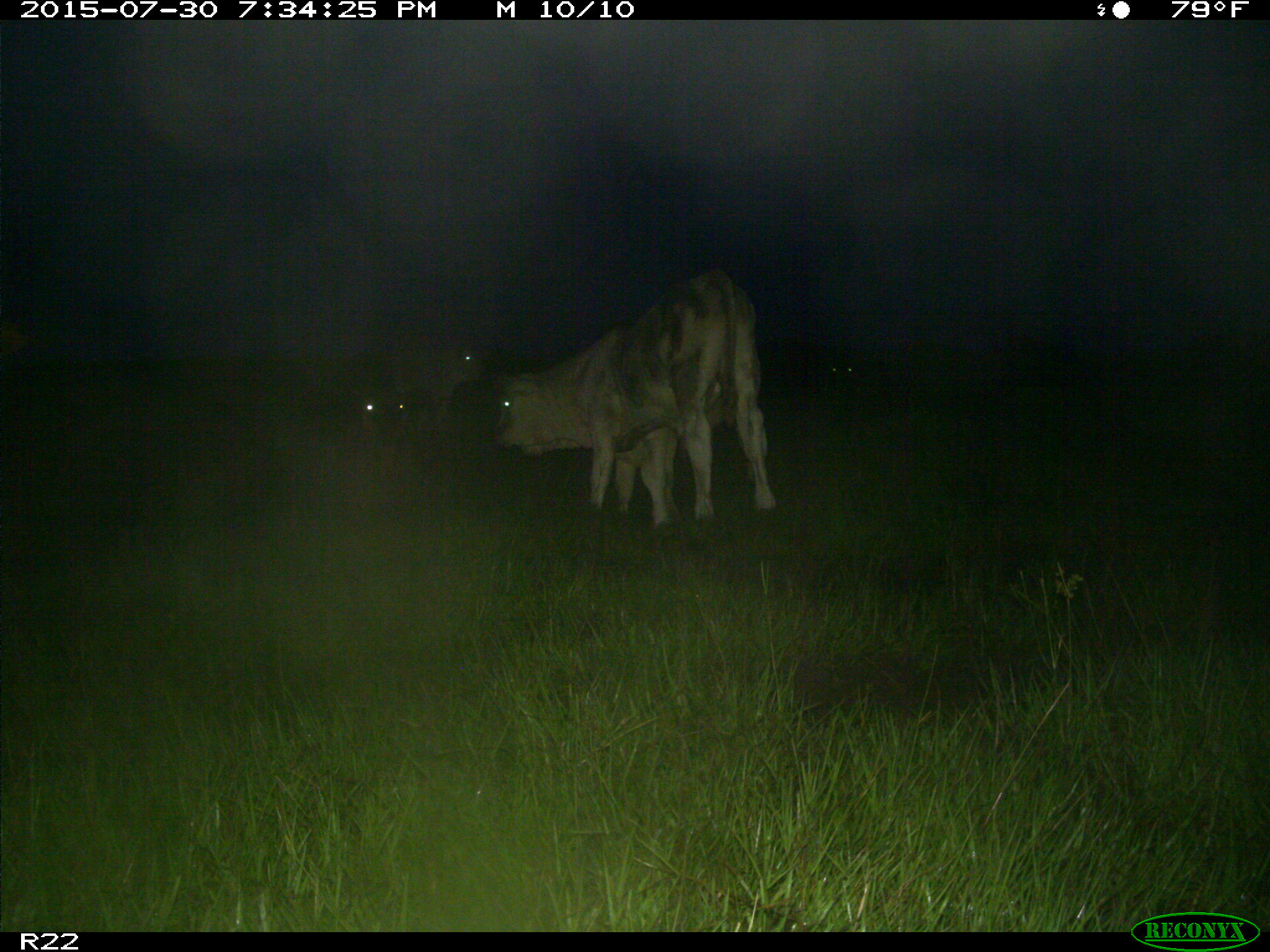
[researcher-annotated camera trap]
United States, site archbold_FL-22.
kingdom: Animalia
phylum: Chordata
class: Mammalia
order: Artiodactyla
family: Bovidae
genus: Bos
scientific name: Bos taurus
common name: domestic cow